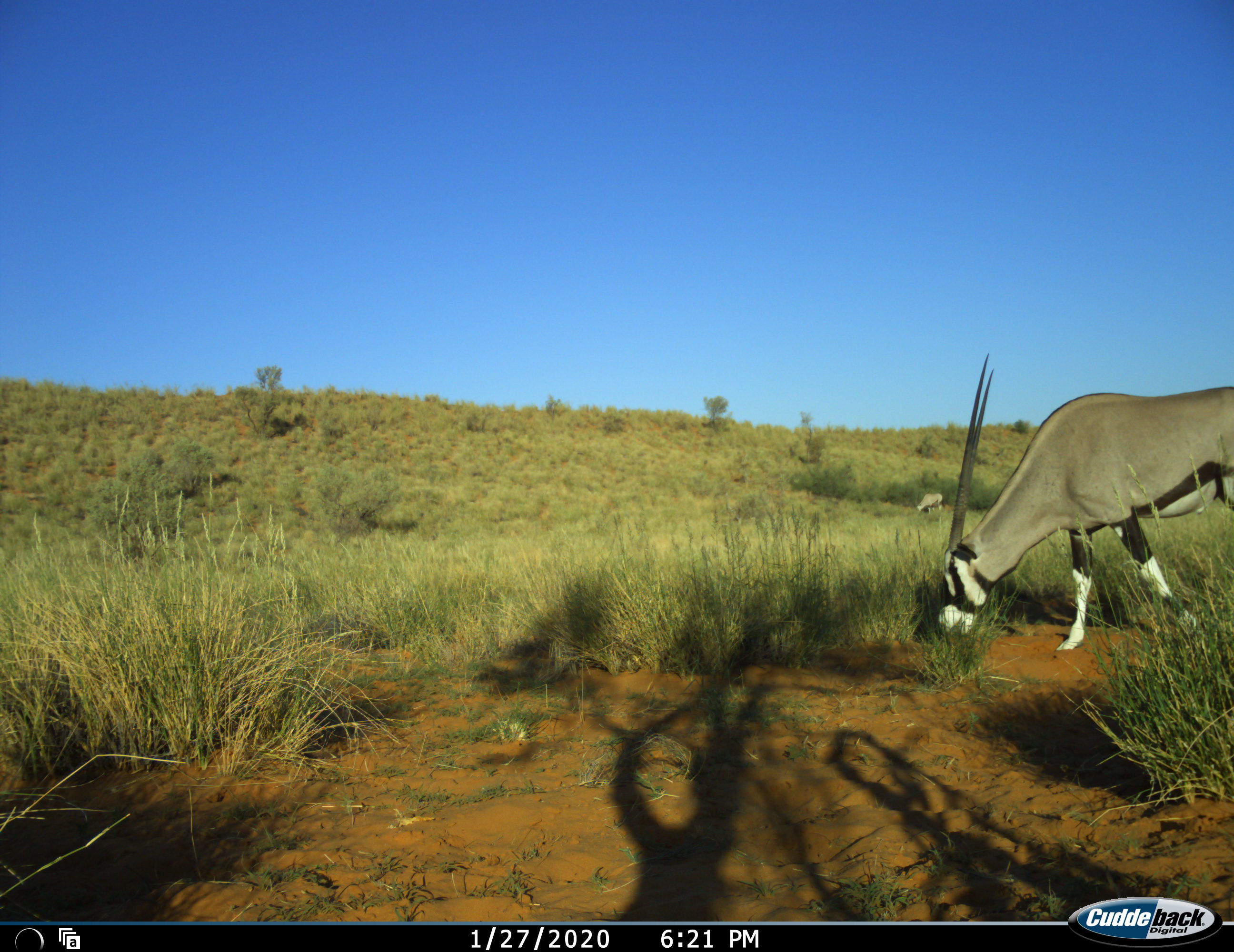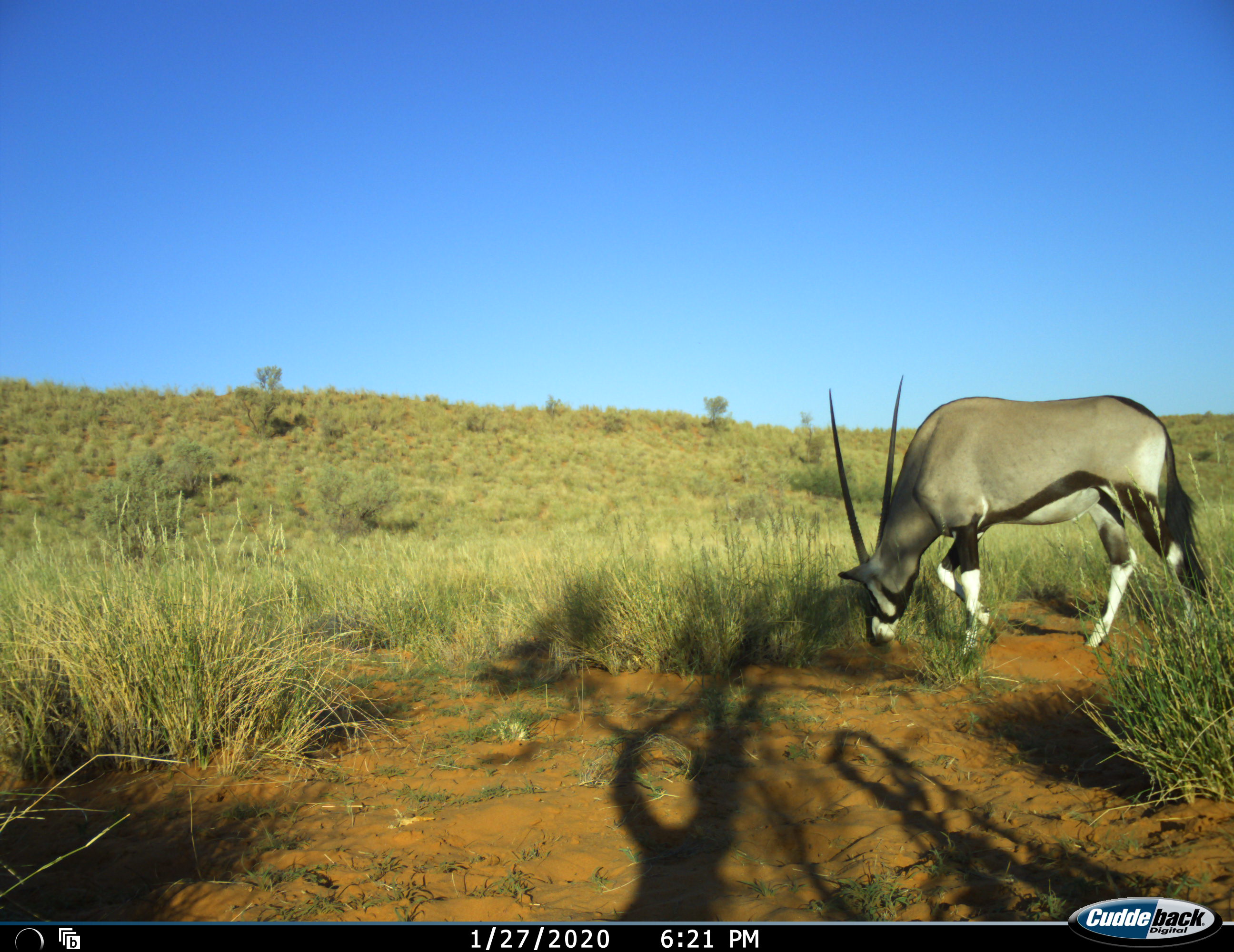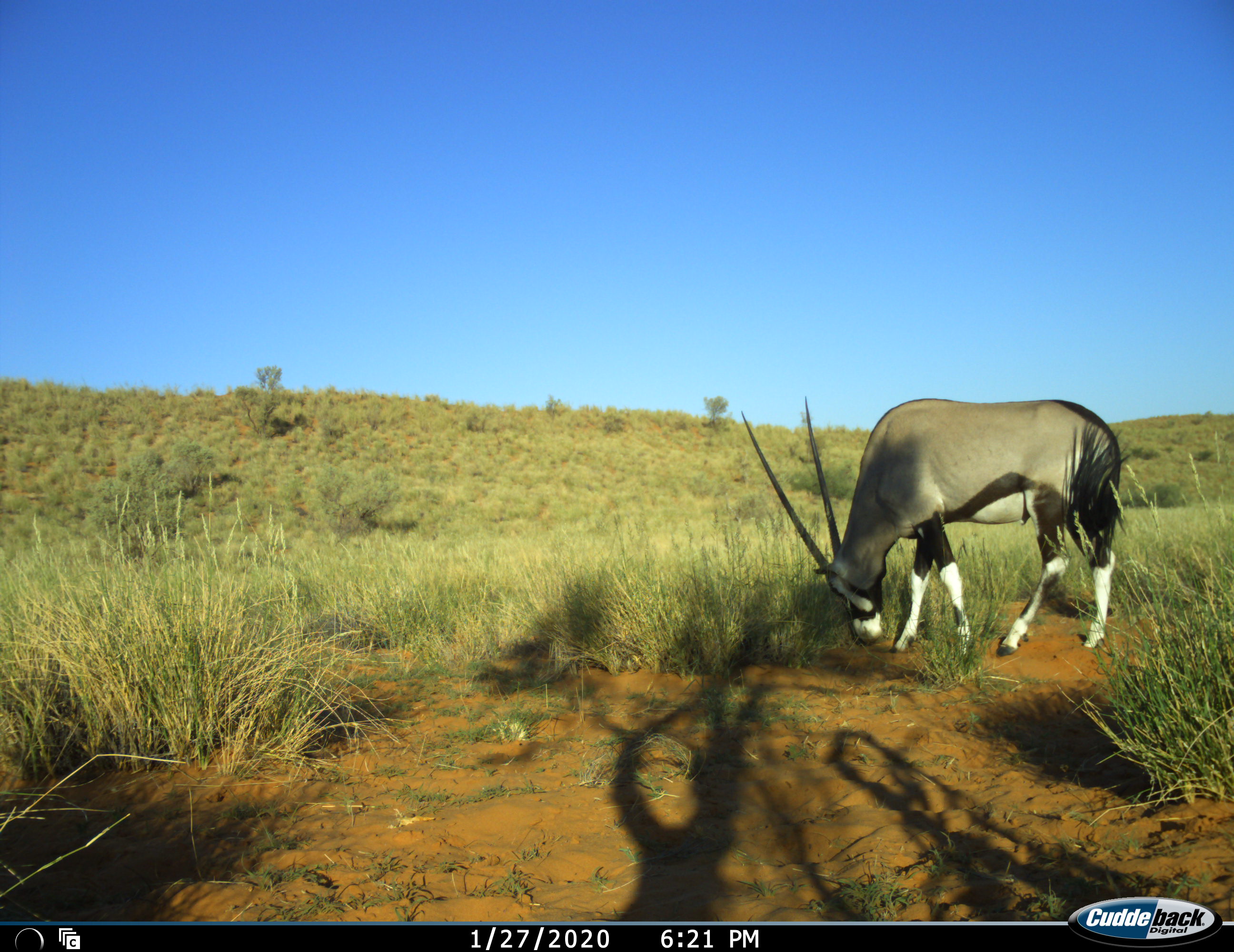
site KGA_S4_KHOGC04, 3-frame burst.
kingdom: Animalia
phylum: Chordata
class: Mammalia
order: Artiodactyla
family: Bovidae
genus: Oryx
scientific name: Oryx gazella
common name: gemsbok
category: oryx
Oryx (gemsbok) (Oryx gazella), count 2. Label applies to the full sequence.